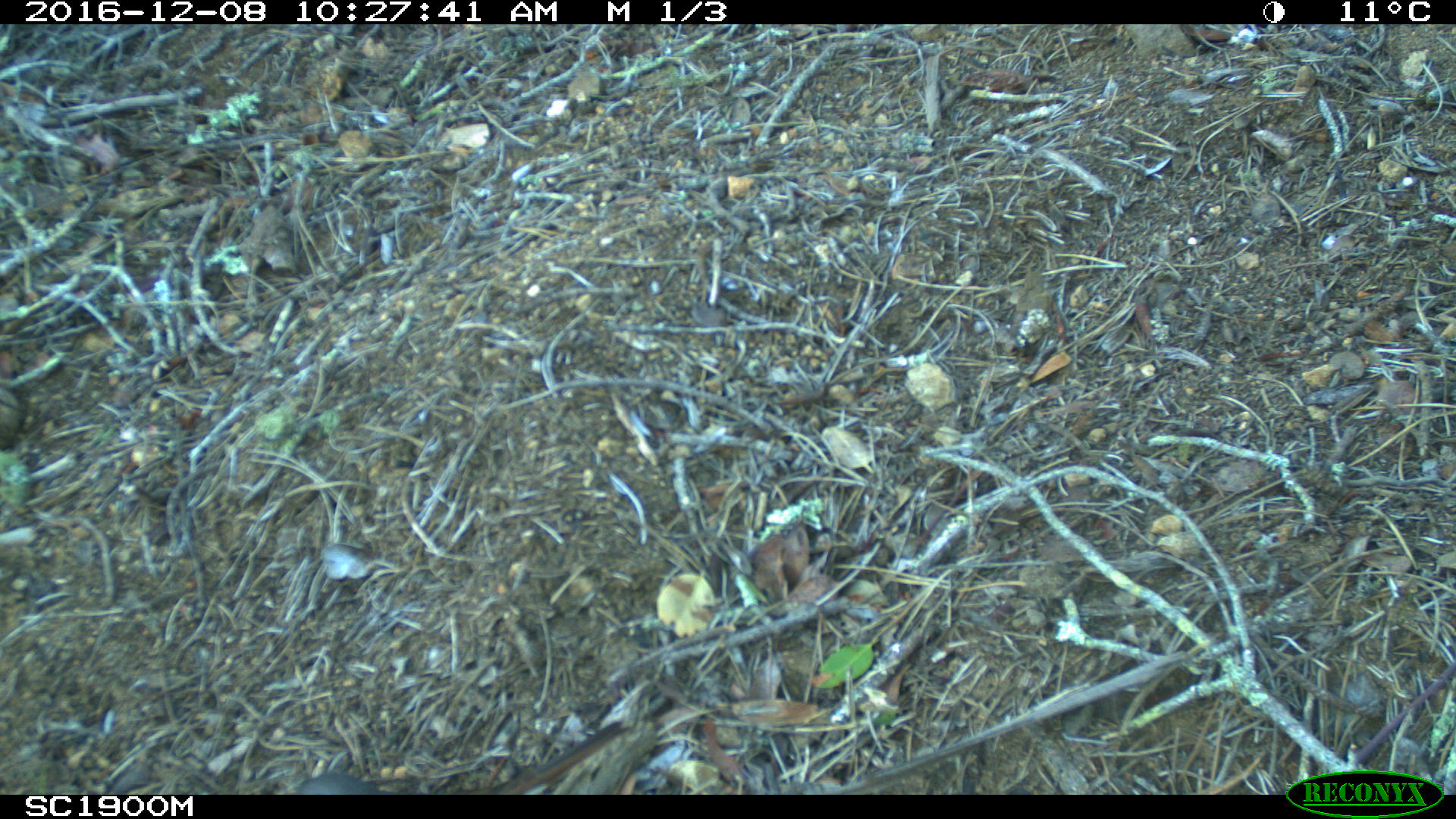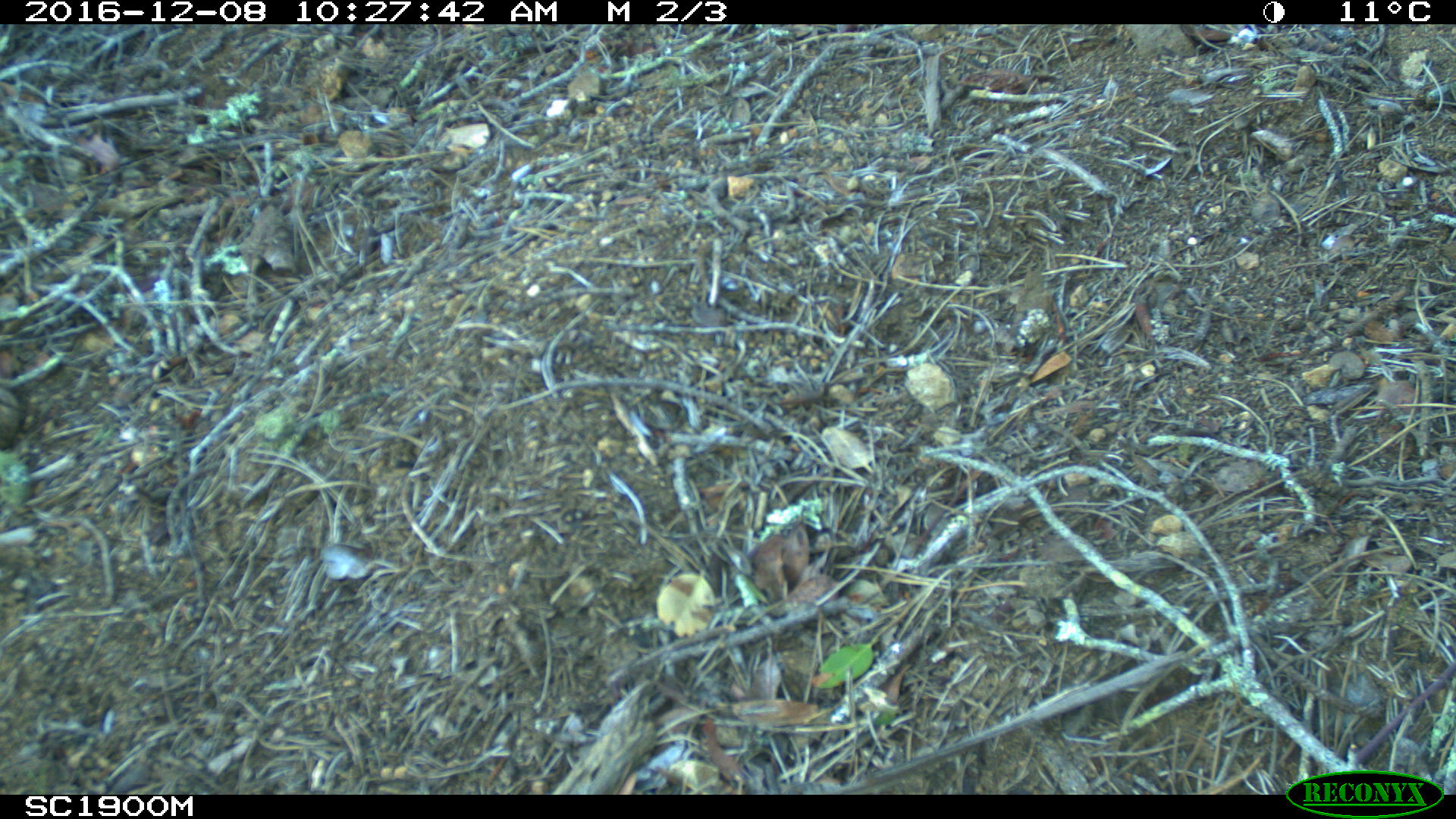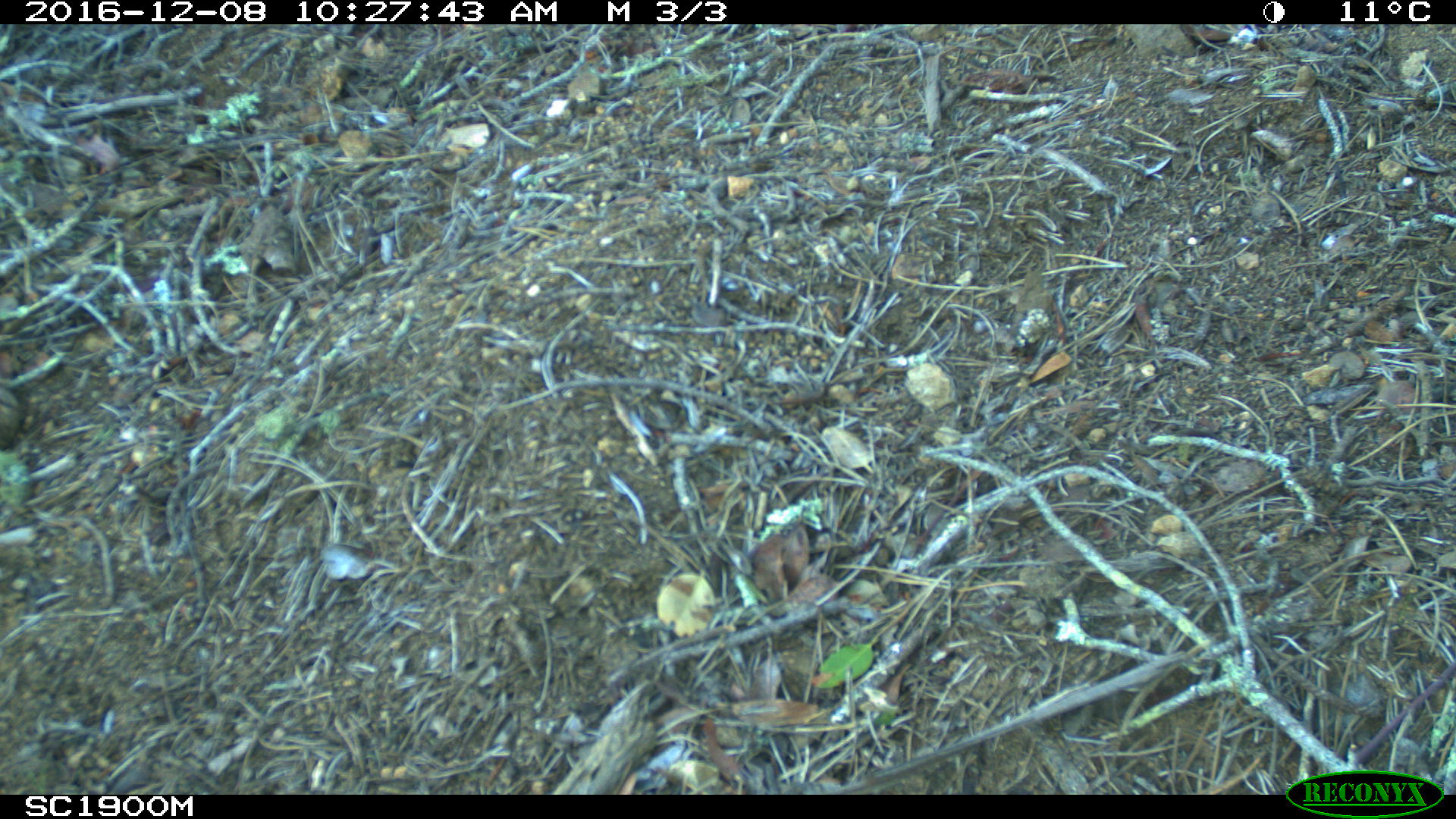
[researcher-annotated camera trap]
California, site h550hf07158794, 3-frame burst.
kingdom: Animalia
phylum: Chordata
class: Aves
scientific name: Aves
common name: bird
Bird (Aves).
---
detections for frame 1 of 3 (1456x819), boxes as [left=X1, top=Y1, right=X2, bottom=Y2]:
bird: [left=298, top=718, right=629, bottom=793]